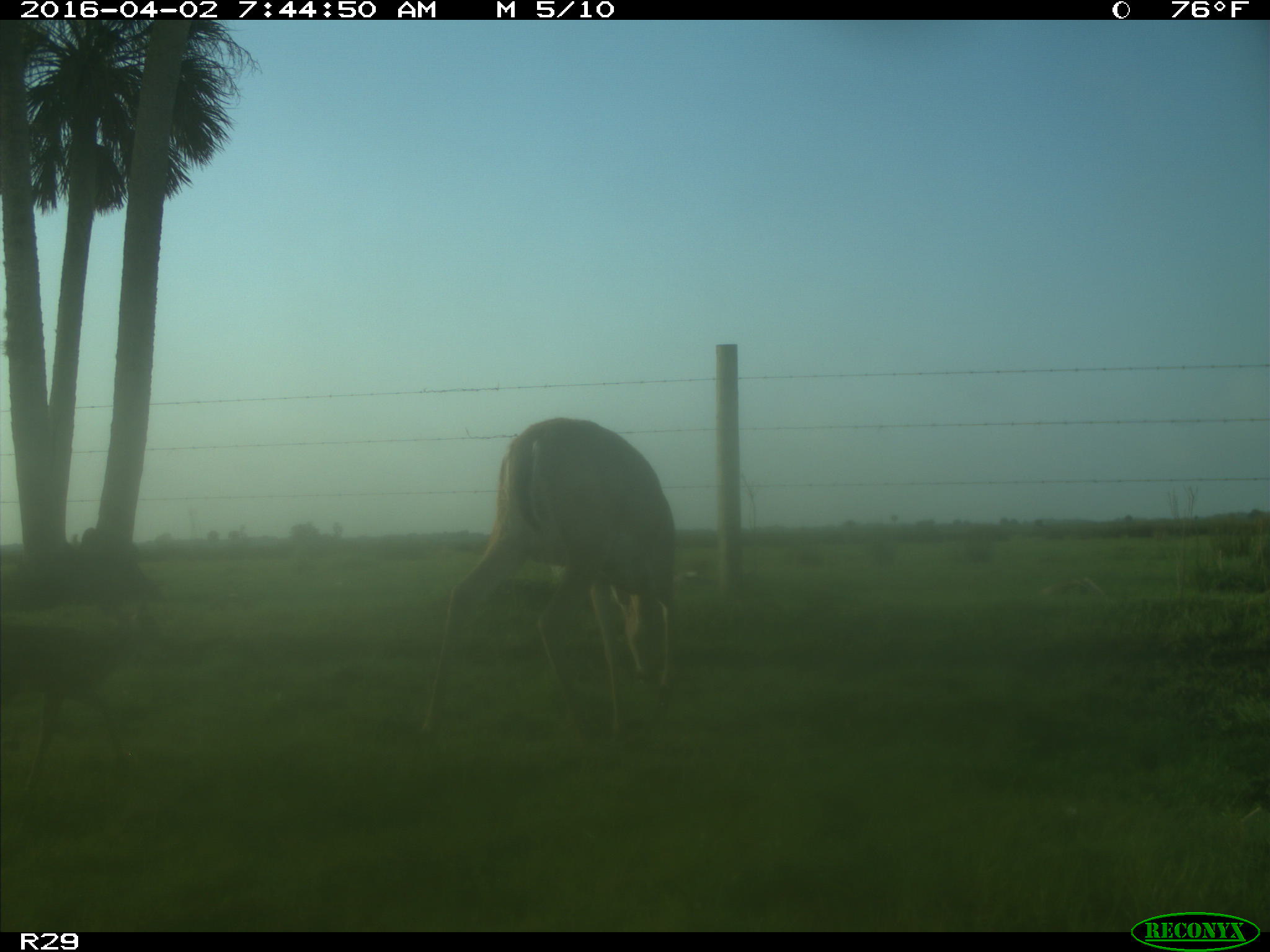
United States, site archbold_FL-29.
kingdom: Animalia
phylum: Chordata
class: Mammalia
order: Artiodactyla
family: Cervidae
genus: Odocoileus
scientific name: Odocoileus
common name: deer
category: unidentified deer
Unidentified deer (deer) (Odocoileus).